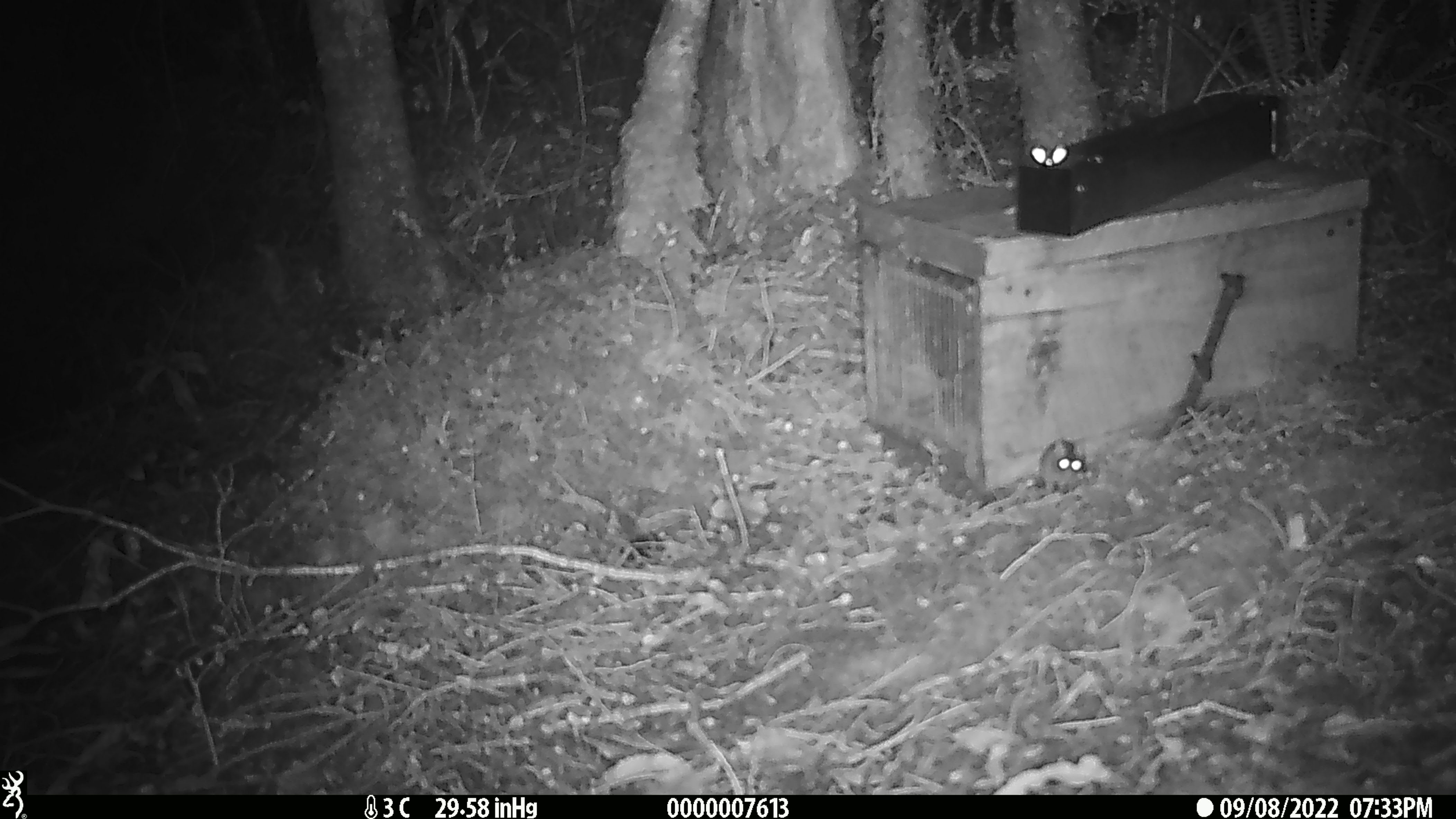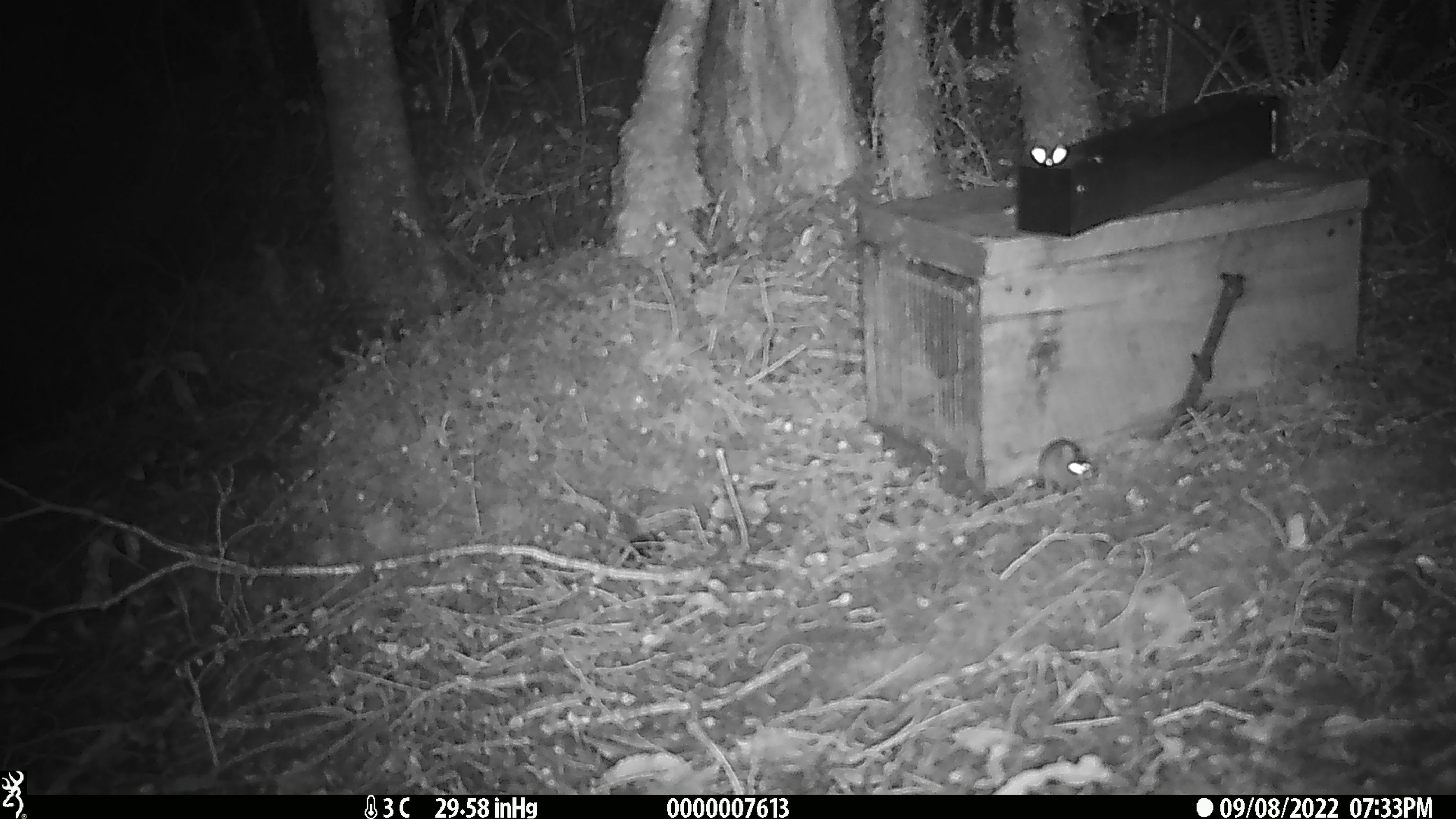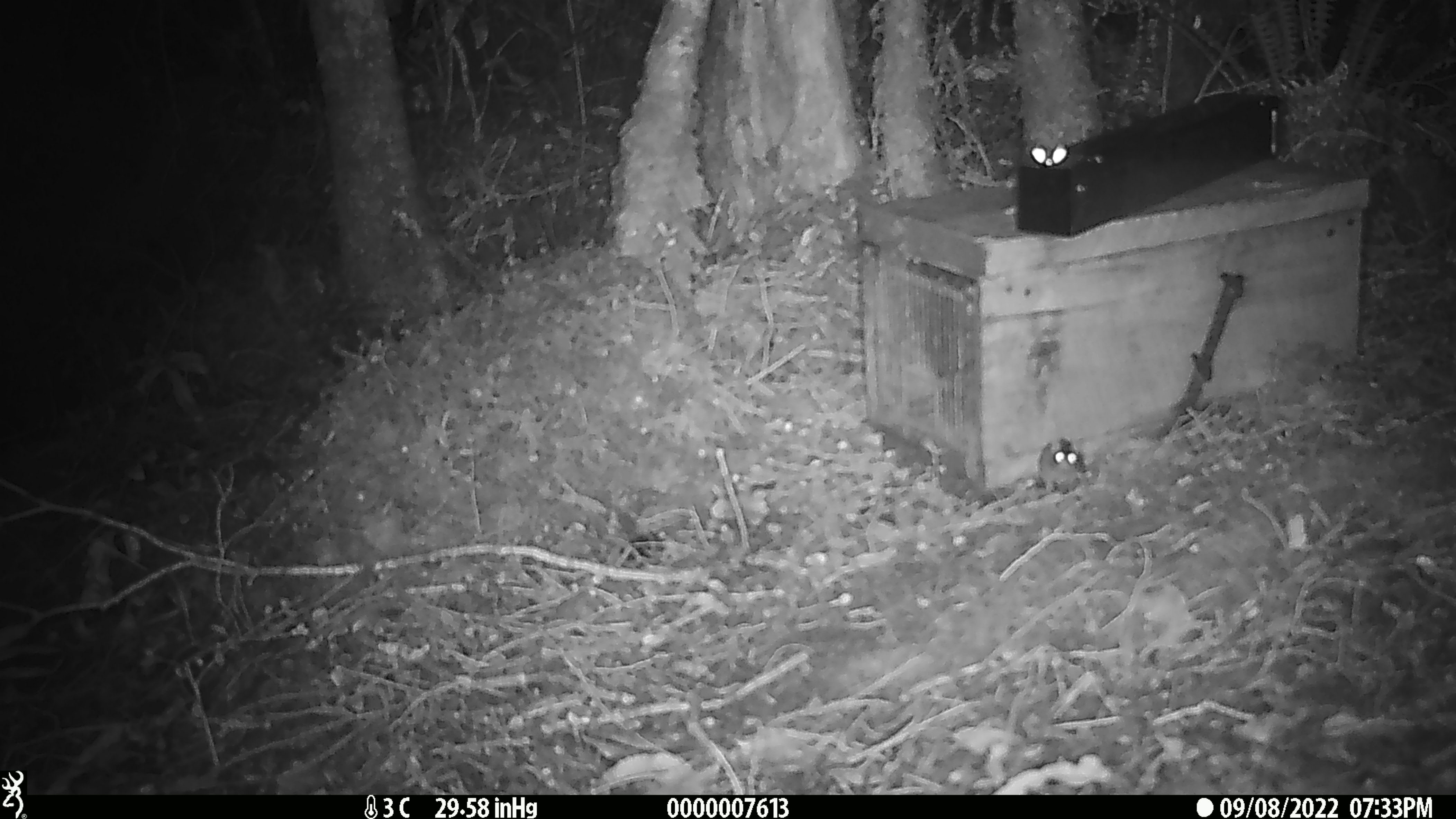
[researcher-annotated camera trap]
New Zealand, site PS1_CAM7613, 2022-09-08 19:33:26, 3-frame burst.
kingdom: Animalia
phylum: Chordata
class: Mammalia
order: Rodentia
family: Muridae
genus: Mus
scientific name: Mus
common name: mouse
Mouse (Mus).